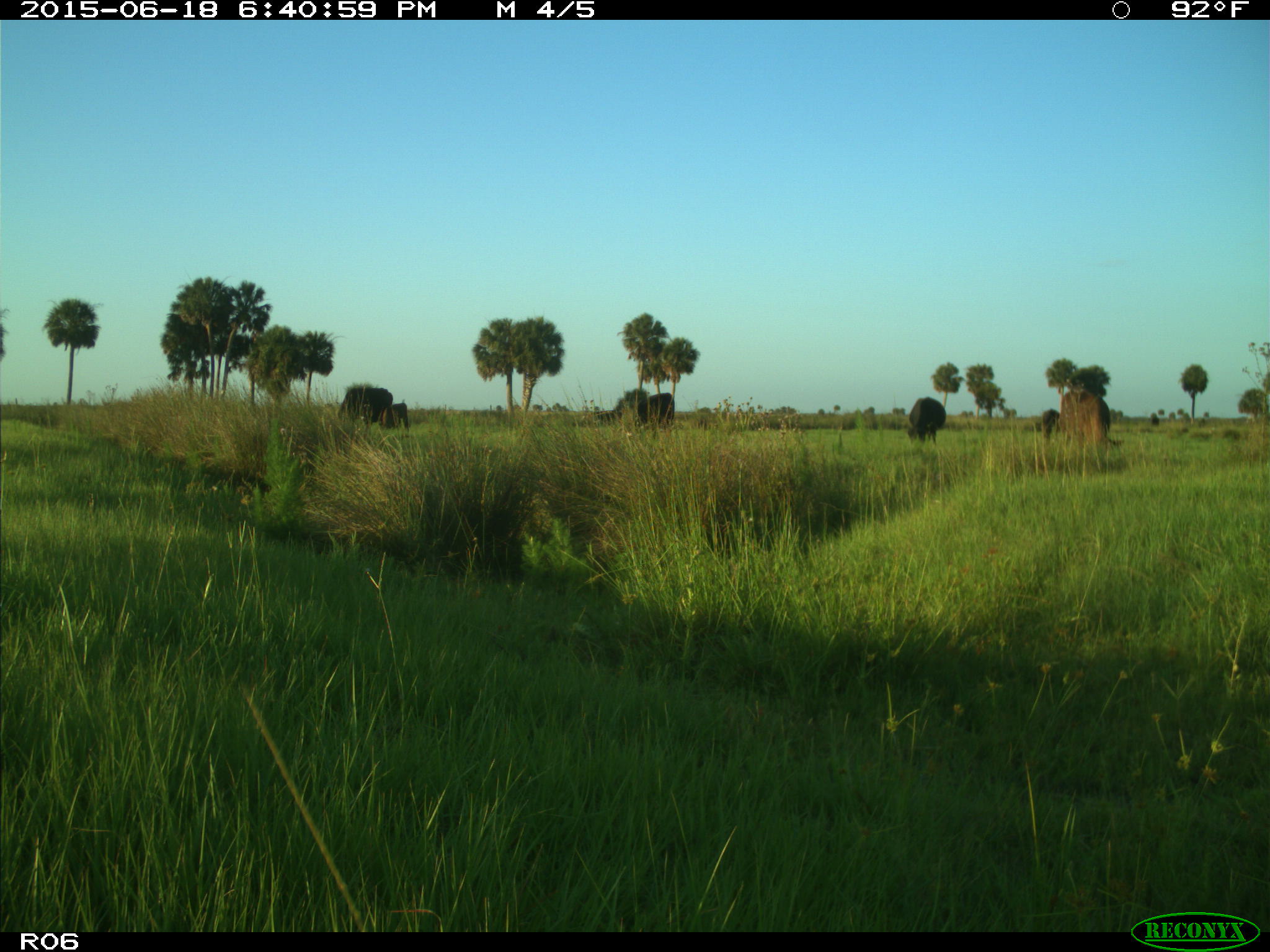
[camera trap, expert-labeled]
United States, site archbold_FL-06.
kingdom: Animalia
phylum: Chordata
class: Mammalia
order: Artiodactyla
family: Bovidae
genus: Bos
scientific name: Bos taurus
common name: domestic cow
Bos taurus (domestic cow).